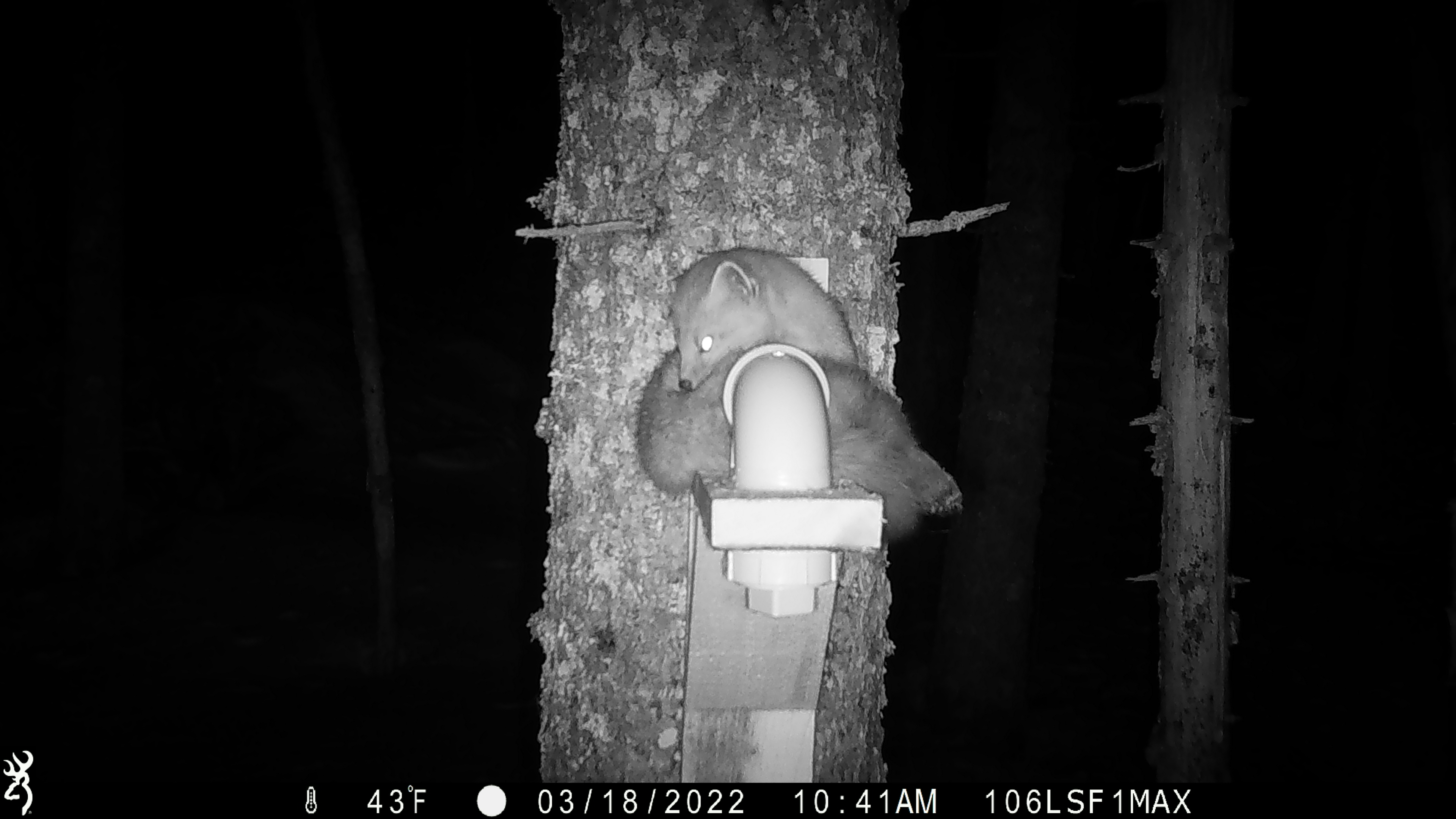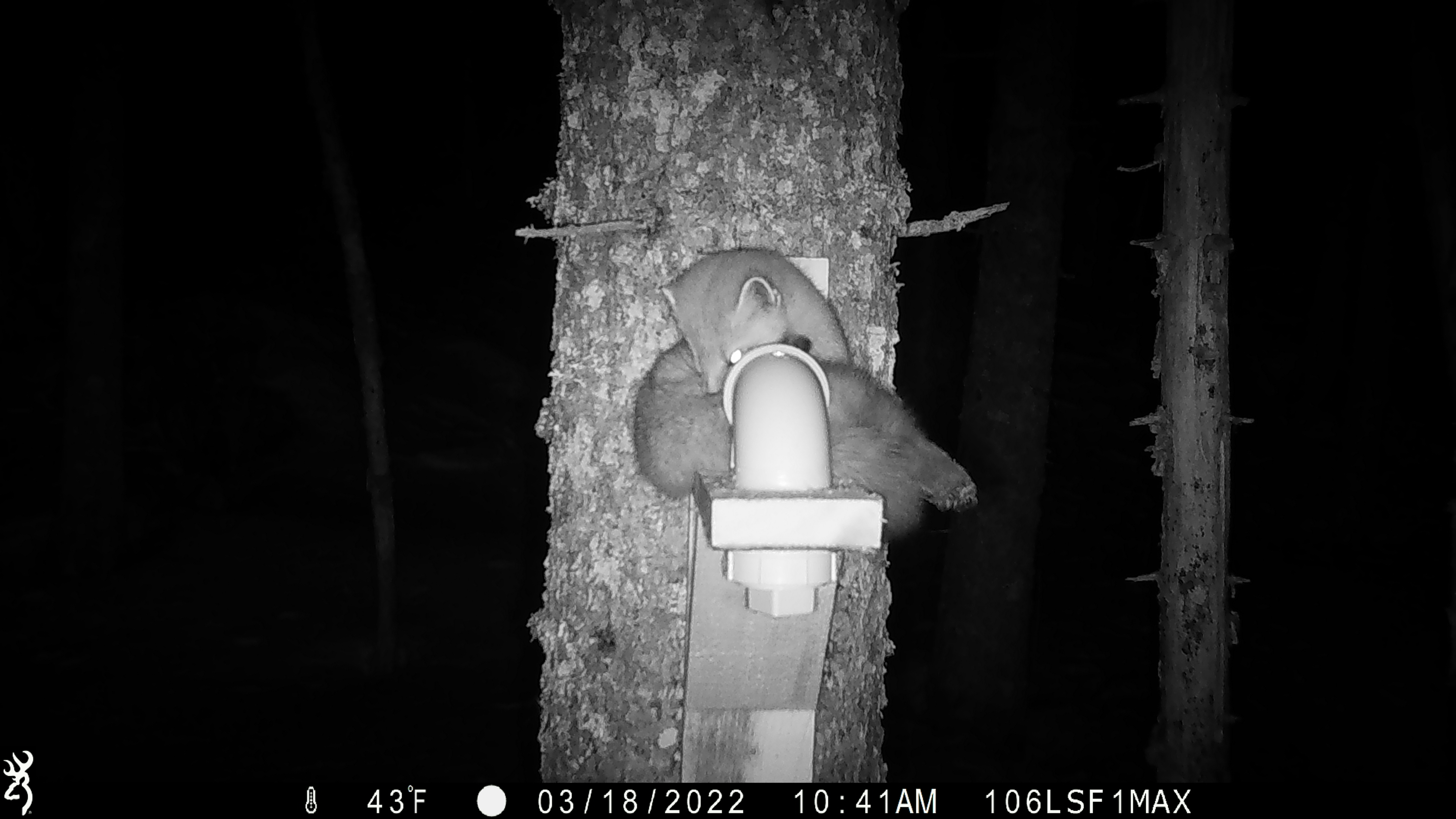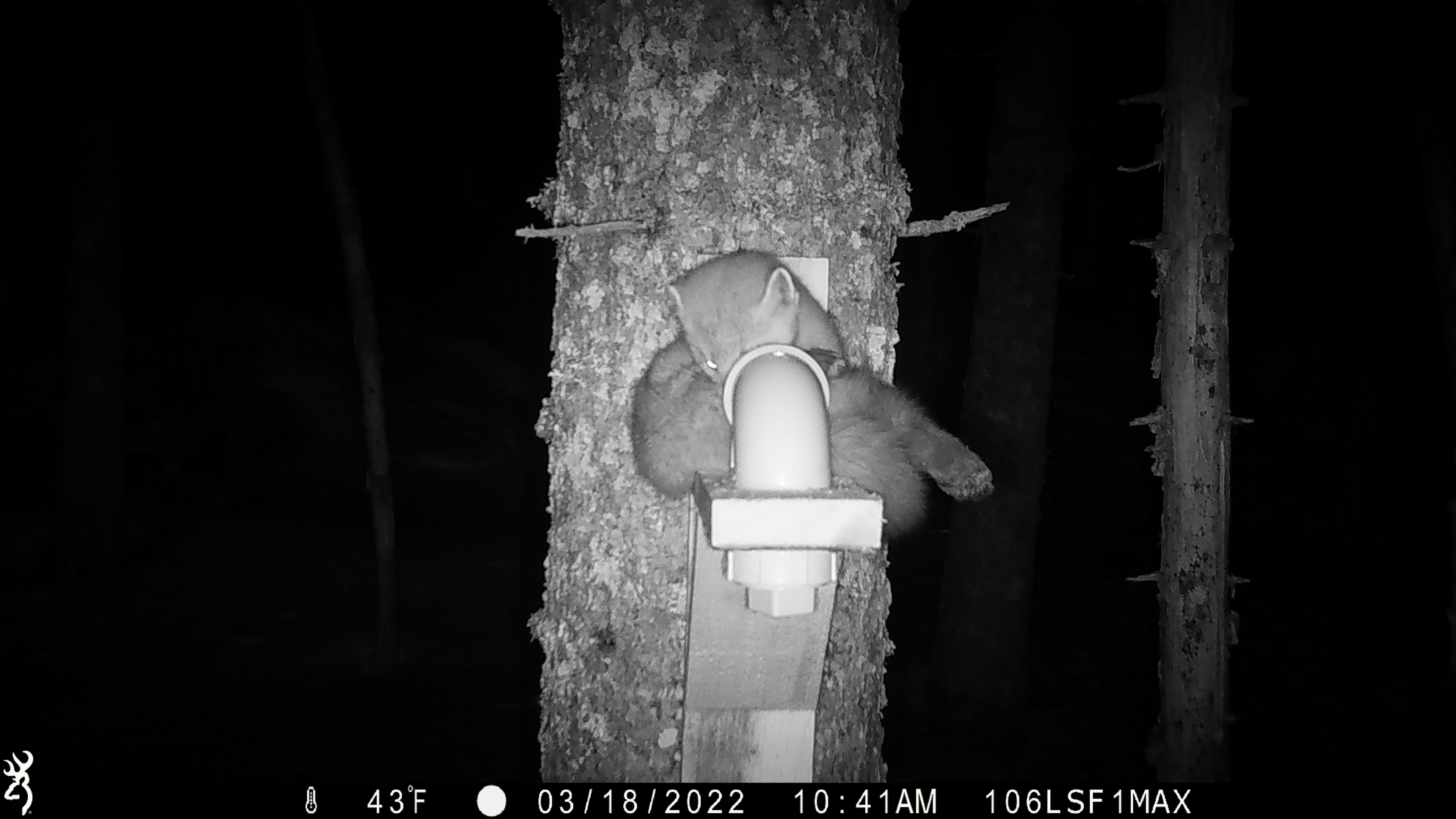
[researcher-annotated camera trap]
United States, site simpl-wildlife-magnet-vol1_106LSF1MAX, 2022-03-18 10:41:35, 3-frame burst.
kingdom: Animalia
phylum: Chordata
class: Mammalia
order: Carnivora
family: Mustelidae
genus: Martes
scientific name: Martes americana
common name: american marten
American marten (Martes americana).